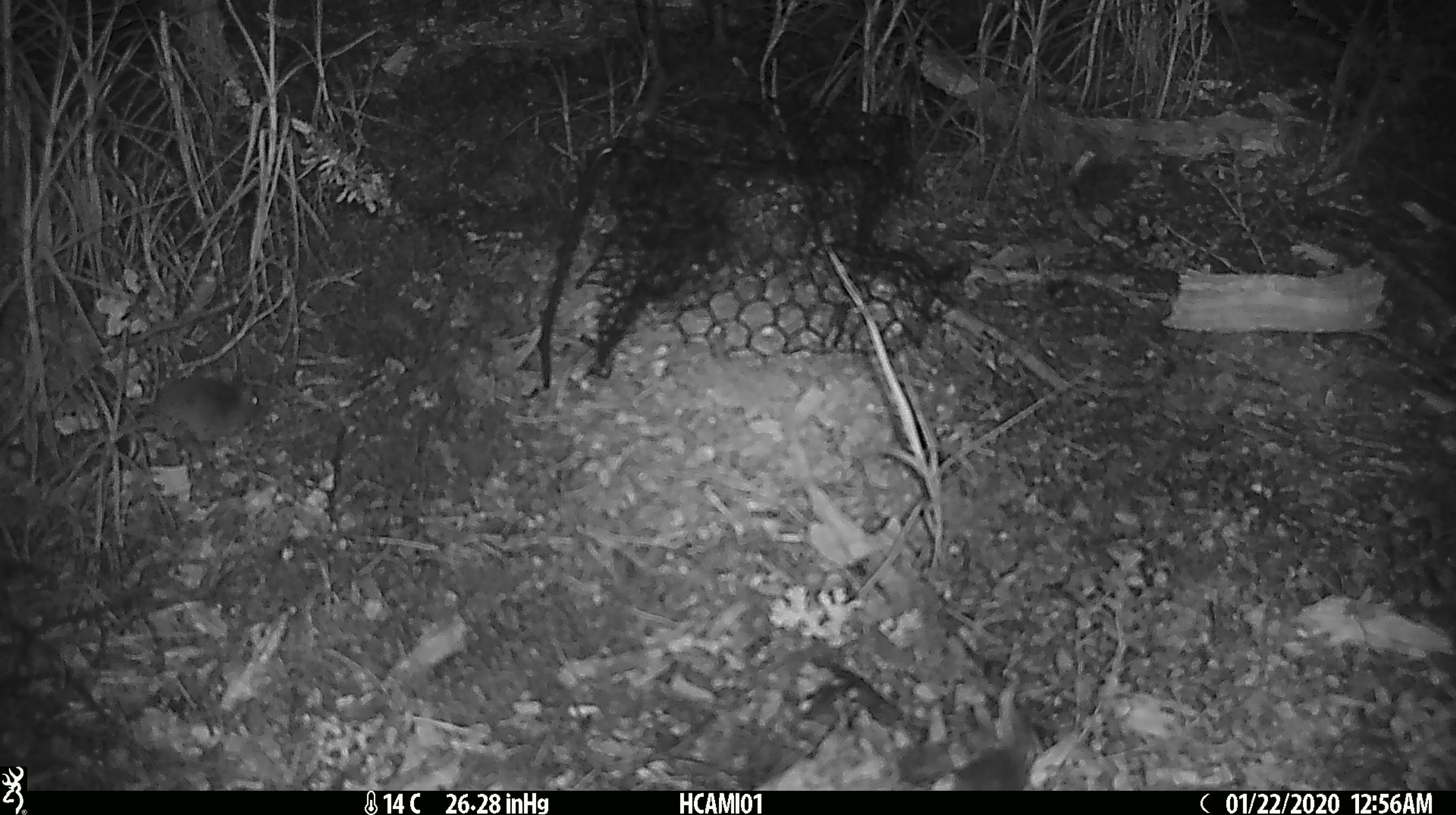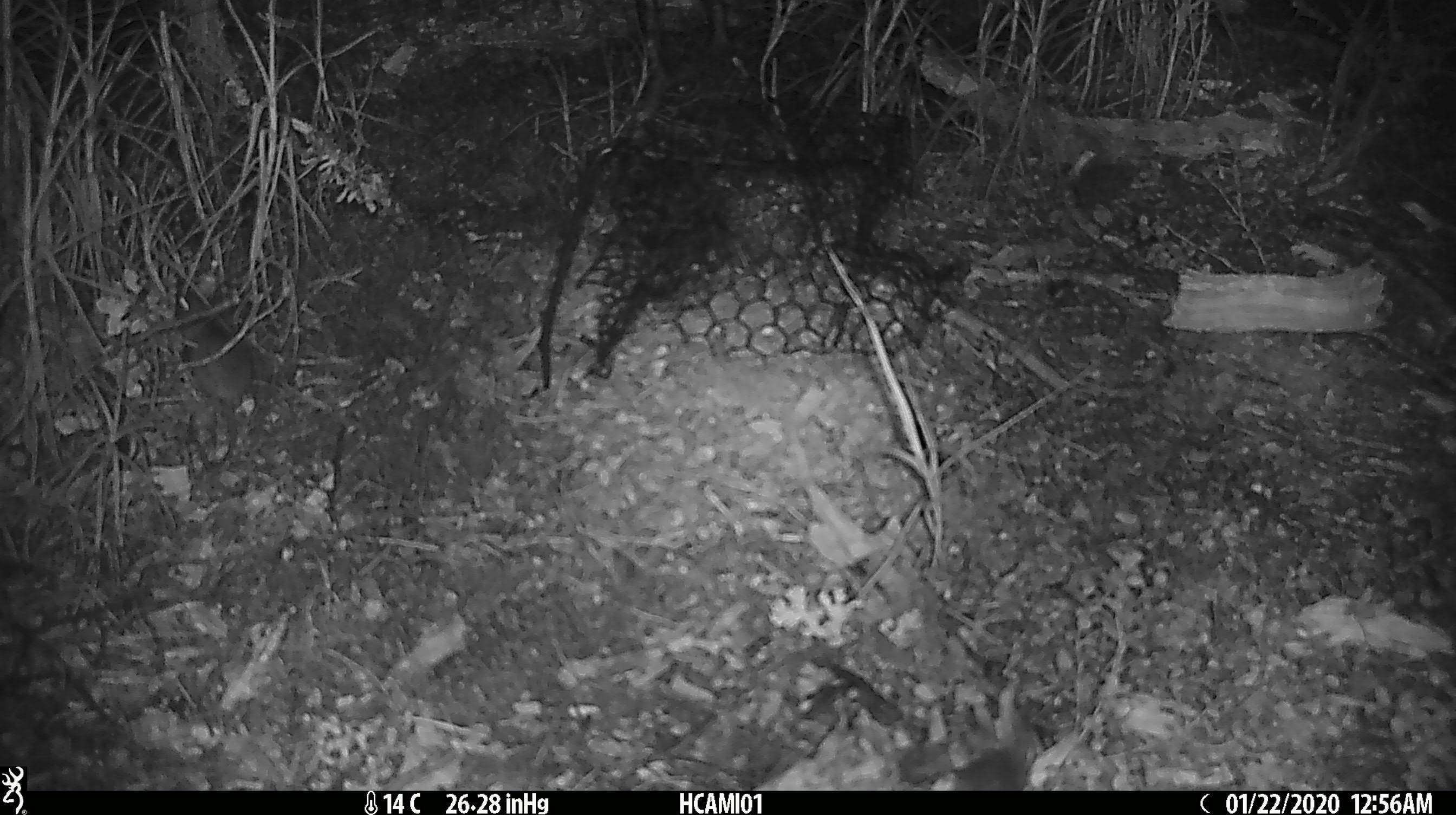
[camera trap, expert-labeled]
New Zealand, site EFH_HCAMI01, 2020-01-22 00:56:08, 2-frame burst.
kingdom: Animalia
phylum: Chordata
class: Mammalia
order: Rodentia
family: Muridae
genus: Mus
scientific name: Mus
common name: mouse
Mouse (Mus).